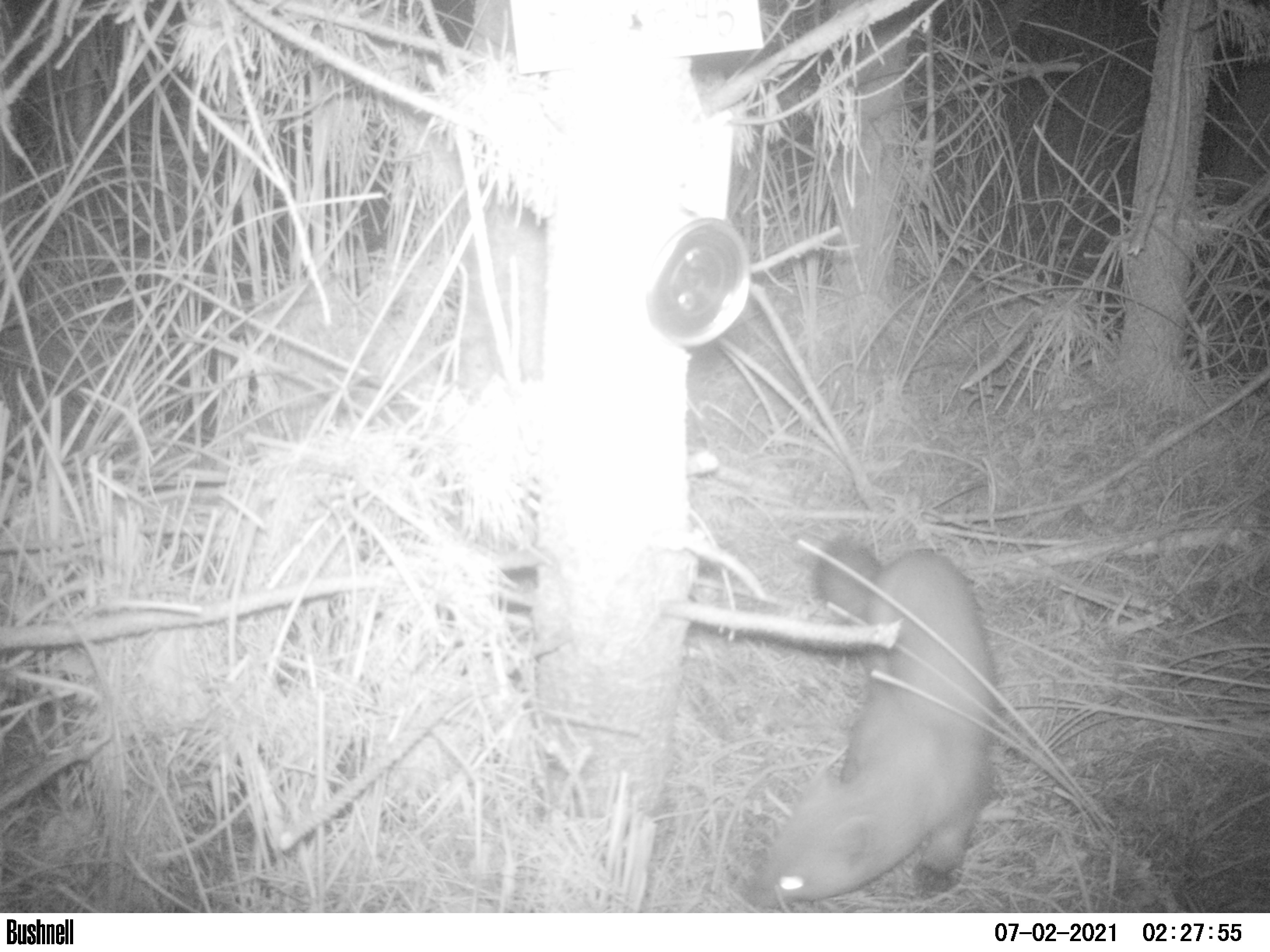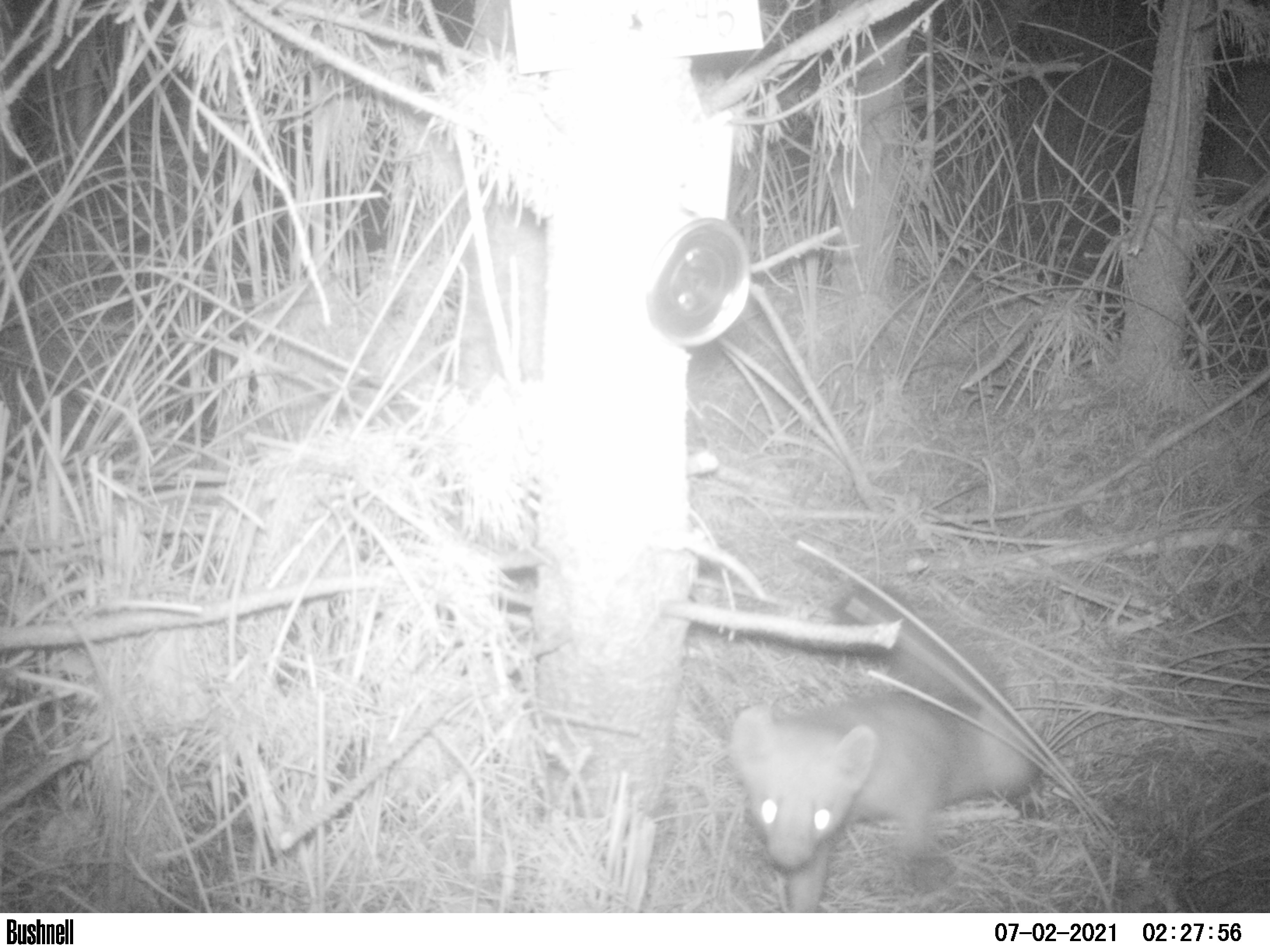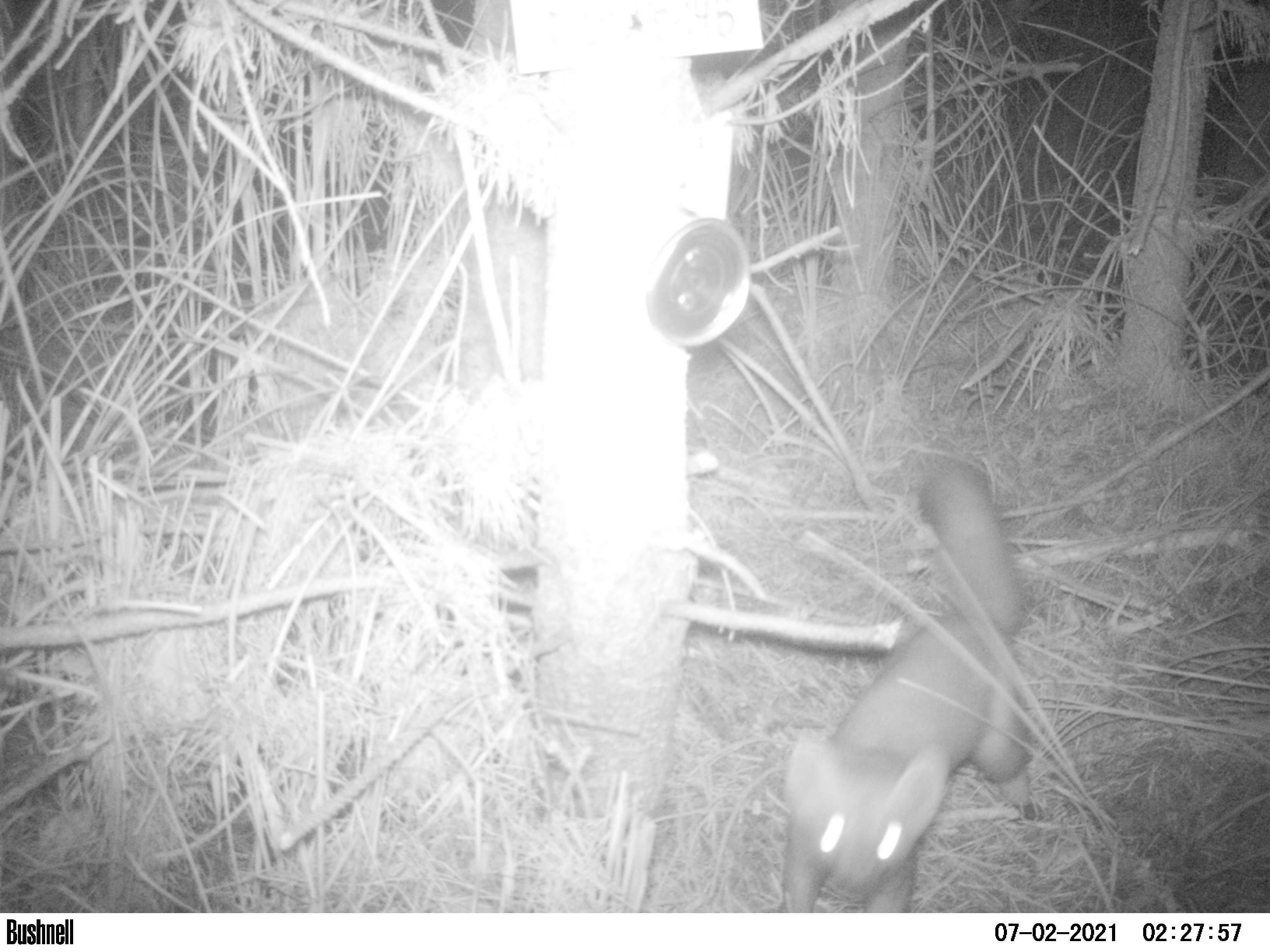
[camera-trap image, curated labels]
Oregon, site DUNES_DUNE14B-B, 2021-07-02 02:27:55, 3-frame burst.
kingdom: Animalia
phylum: Chordata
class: Mammalia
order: Carnivora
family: Mustelidae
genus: Martes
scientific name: Martes americana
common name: marten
Marten (Martes americana).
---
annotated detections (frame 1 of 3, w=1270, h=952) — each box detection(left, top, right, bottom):
marten: detection(742, 533, 1006, 909)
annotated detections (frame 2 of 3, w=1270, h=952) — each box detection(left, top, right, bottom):
marten: detection(707, 580, 1050, 912)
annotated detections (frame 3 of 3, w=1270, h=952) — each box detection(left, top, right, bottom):
marten: detection(766, 460, 1048, 911)